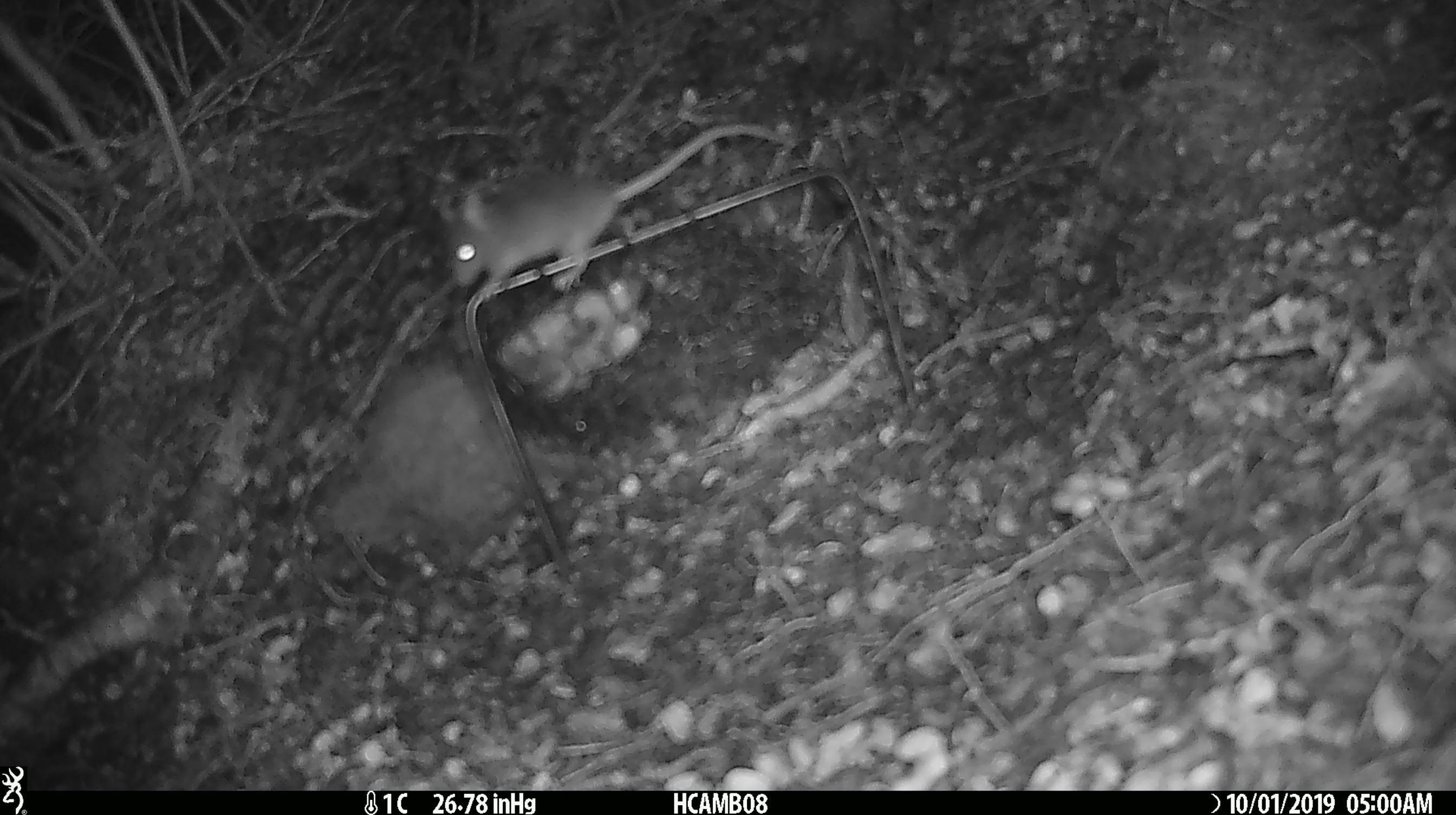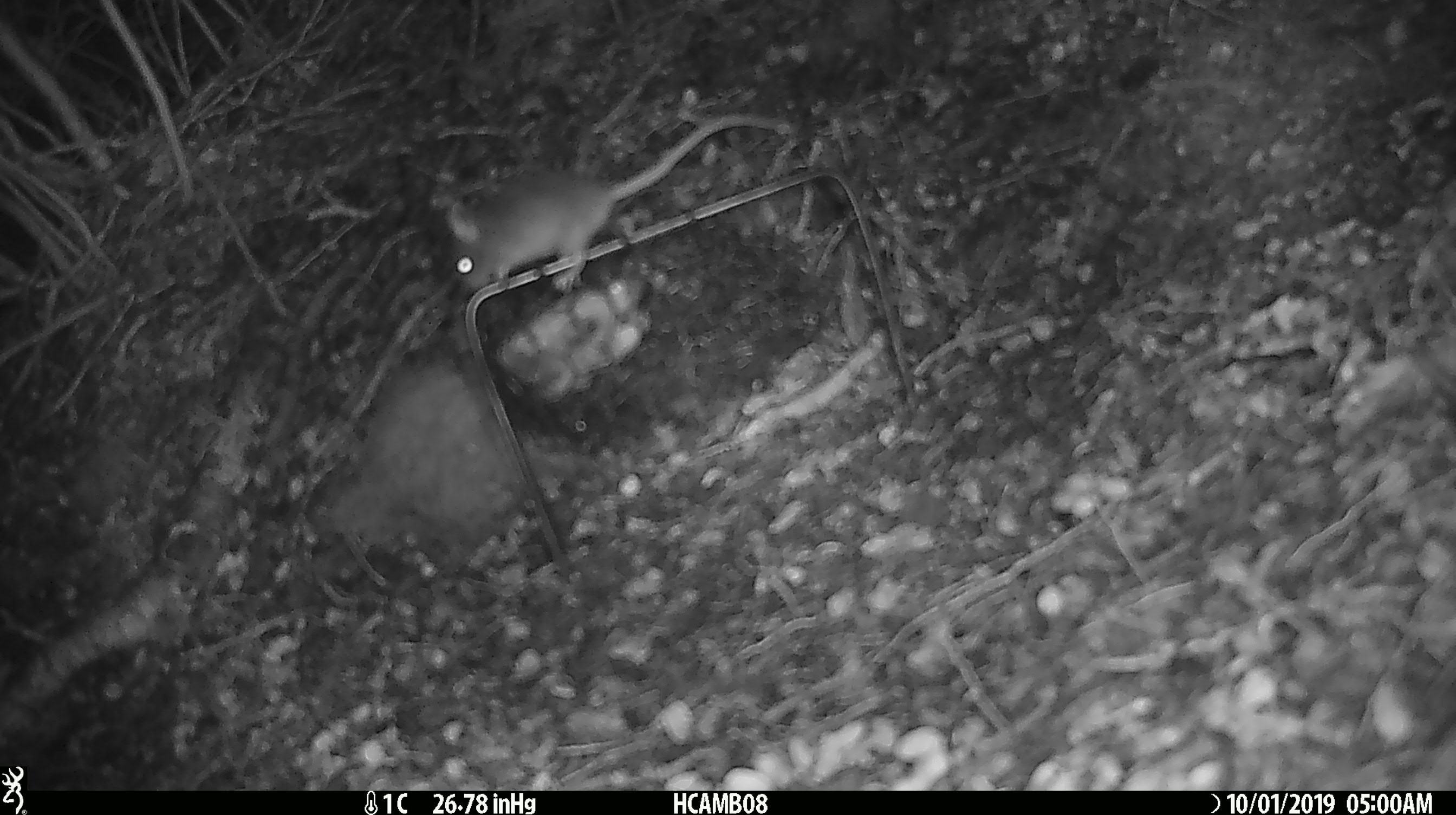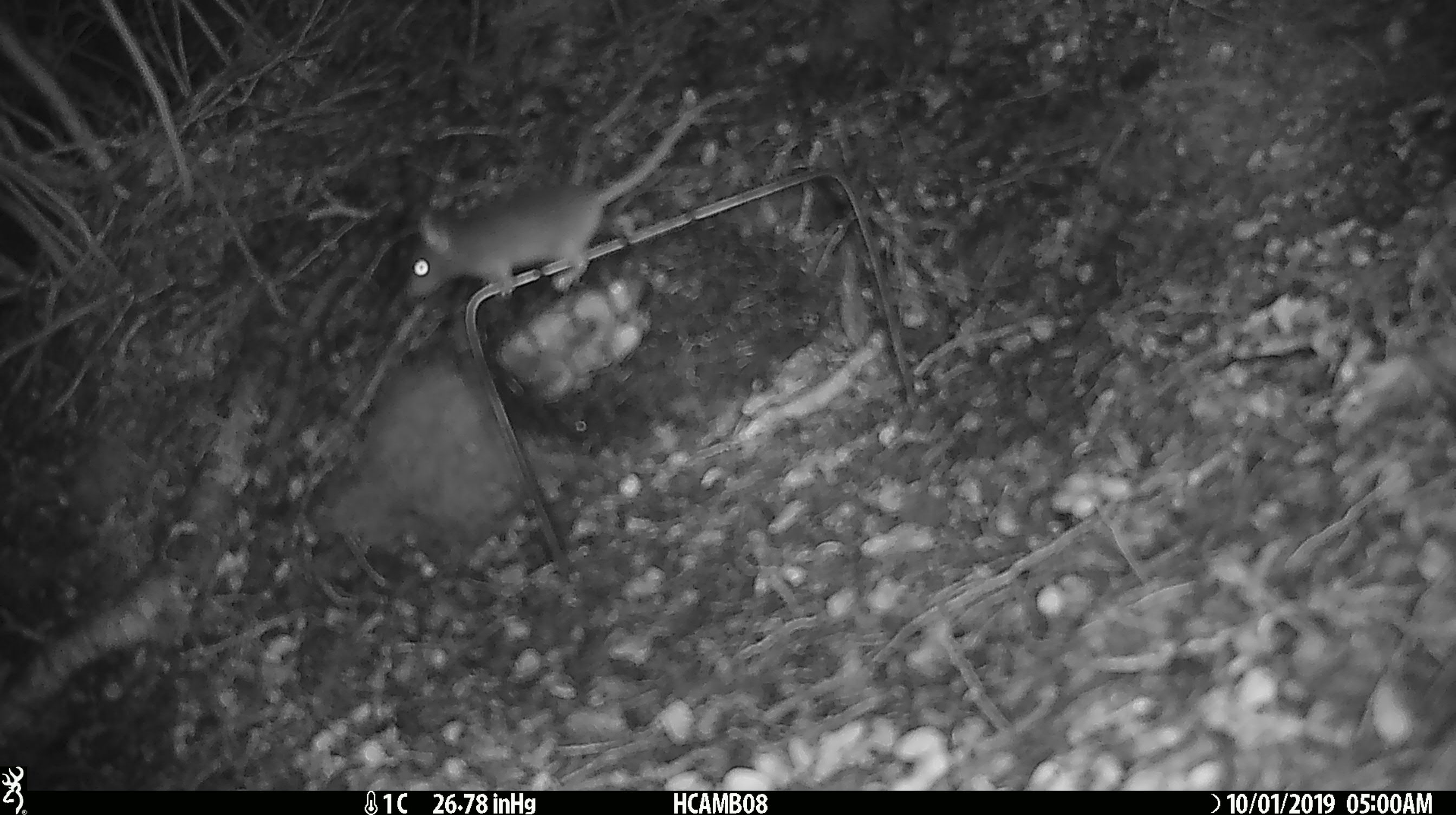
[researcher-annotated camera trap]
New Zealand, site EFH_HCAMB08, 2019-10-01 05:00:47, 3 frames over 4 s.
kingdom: Animalia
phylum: Chordata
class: Mammalia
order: Rodentia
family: Muridae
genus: Mus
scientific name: Mus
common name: mouse